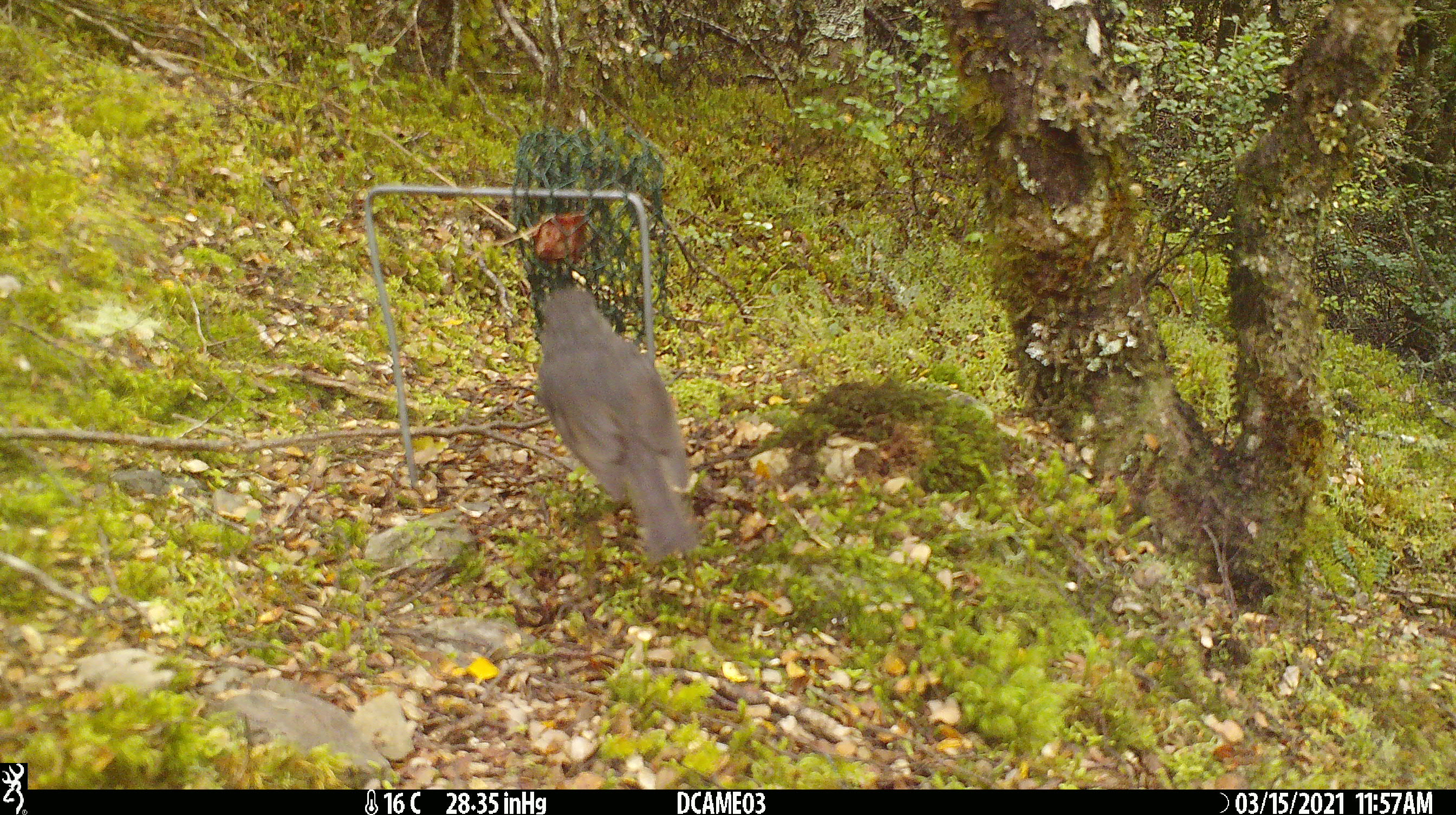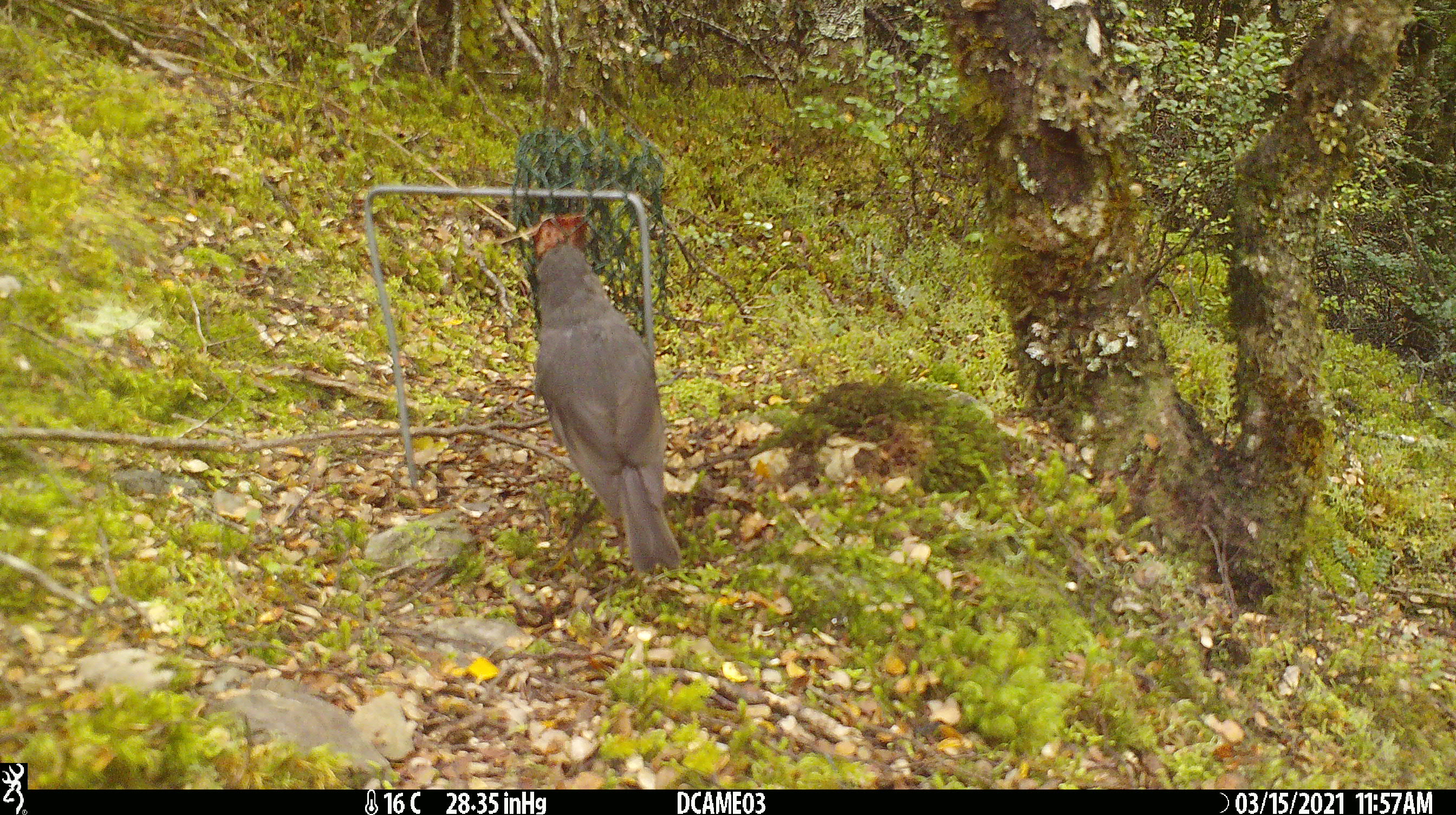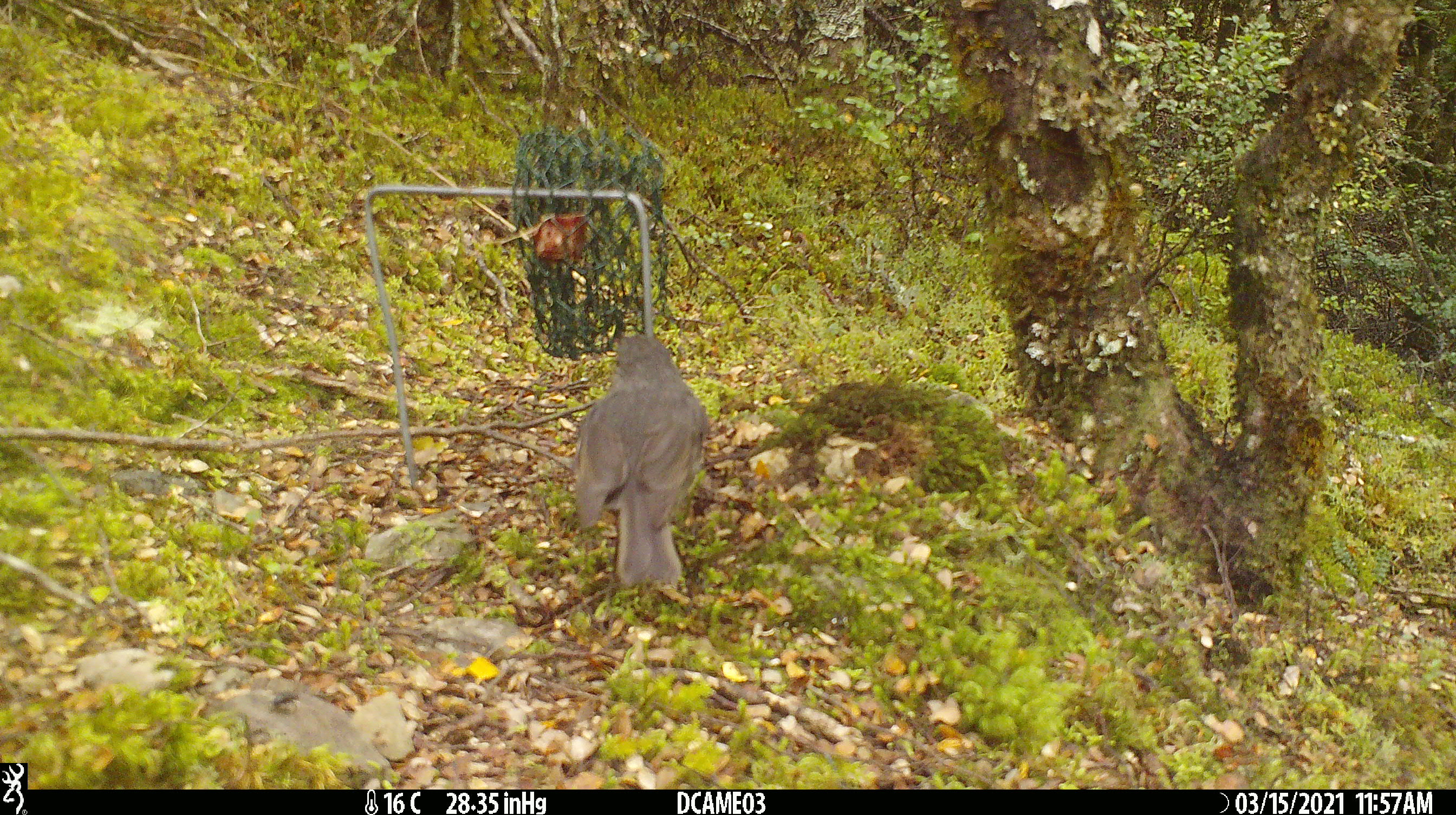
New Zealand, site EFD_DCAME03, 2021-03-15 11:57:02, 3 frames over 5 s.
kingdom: Animalia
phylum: Chordata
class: Aves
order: Passeriformes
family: Petroicidae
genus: Petroica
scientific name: Petroica australis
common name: new zealand robin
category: robin